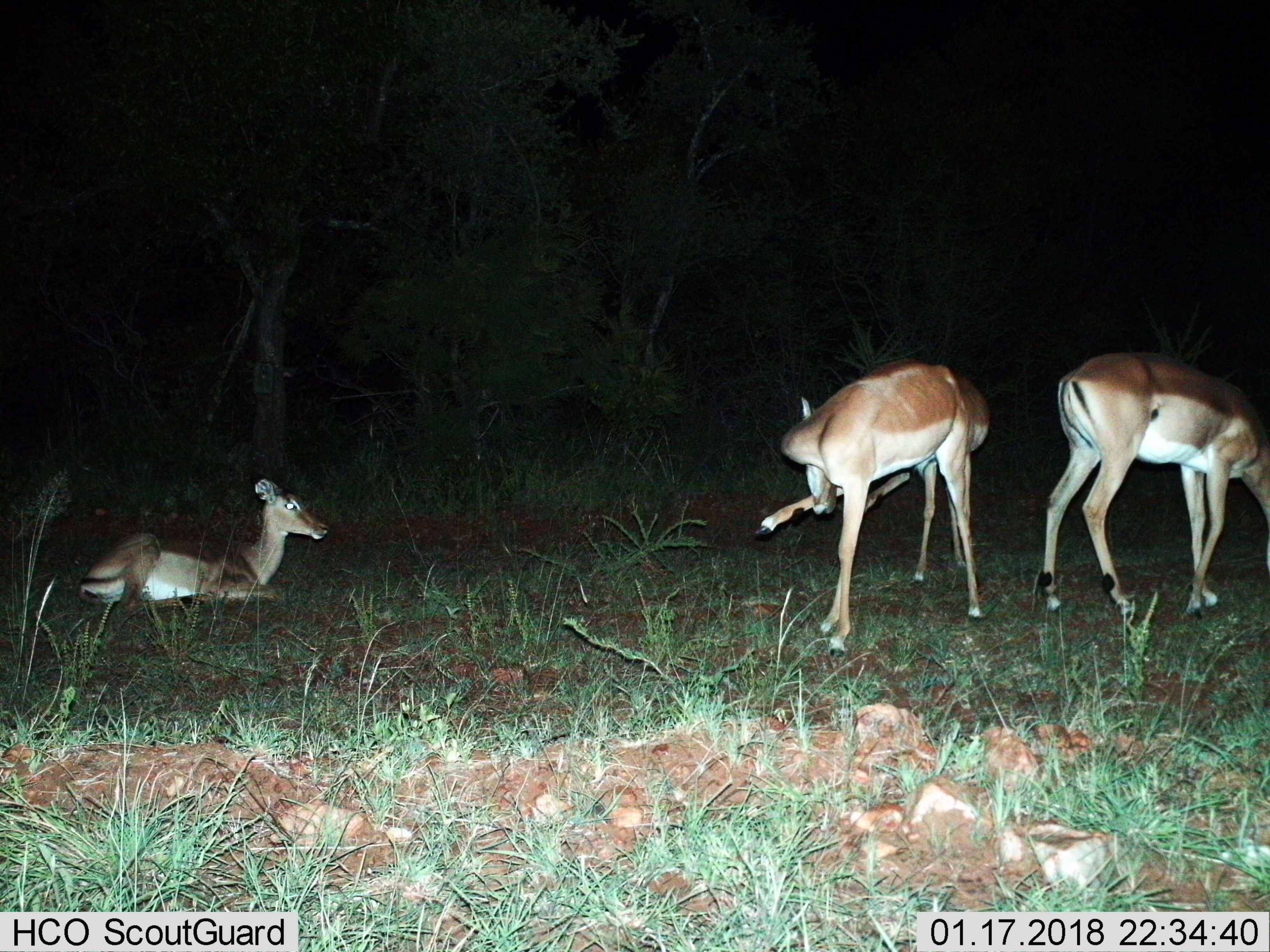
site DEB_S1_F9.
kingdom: Animalia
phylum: Chordata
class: Mammalia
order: Artiodactyla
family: Bovidae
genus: Aepyceros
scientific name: Aepyceros melampus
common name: impala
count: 3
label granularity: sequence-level